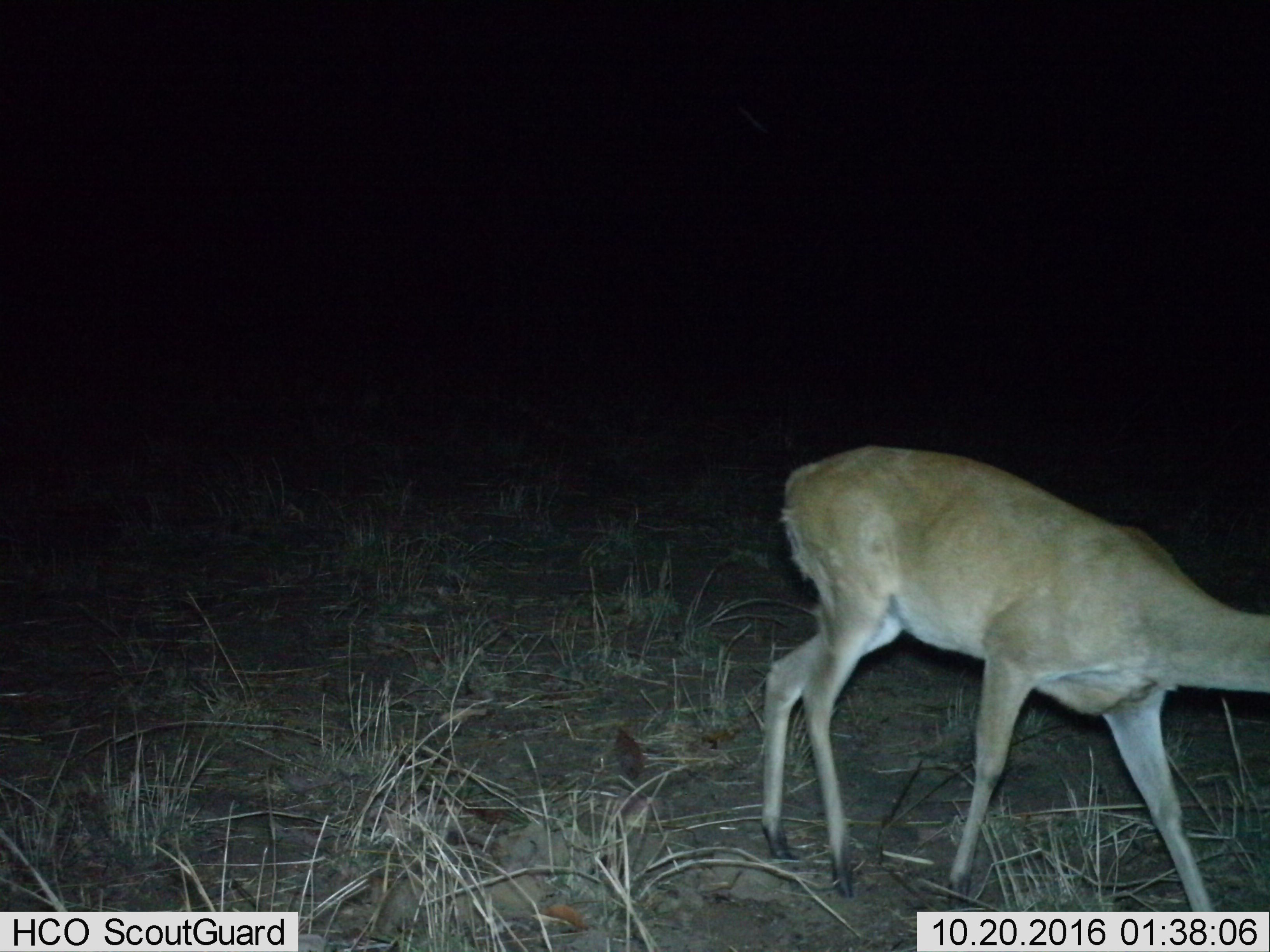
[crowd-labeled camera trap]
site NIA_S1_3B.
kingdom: Animalia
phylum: Chordata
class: Mammalia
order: Artiodactyla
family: Bovidae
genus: Redunca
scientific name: Redunca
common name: reedbuck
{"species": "reedbuck (Redunca)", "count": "1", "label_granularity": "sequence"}